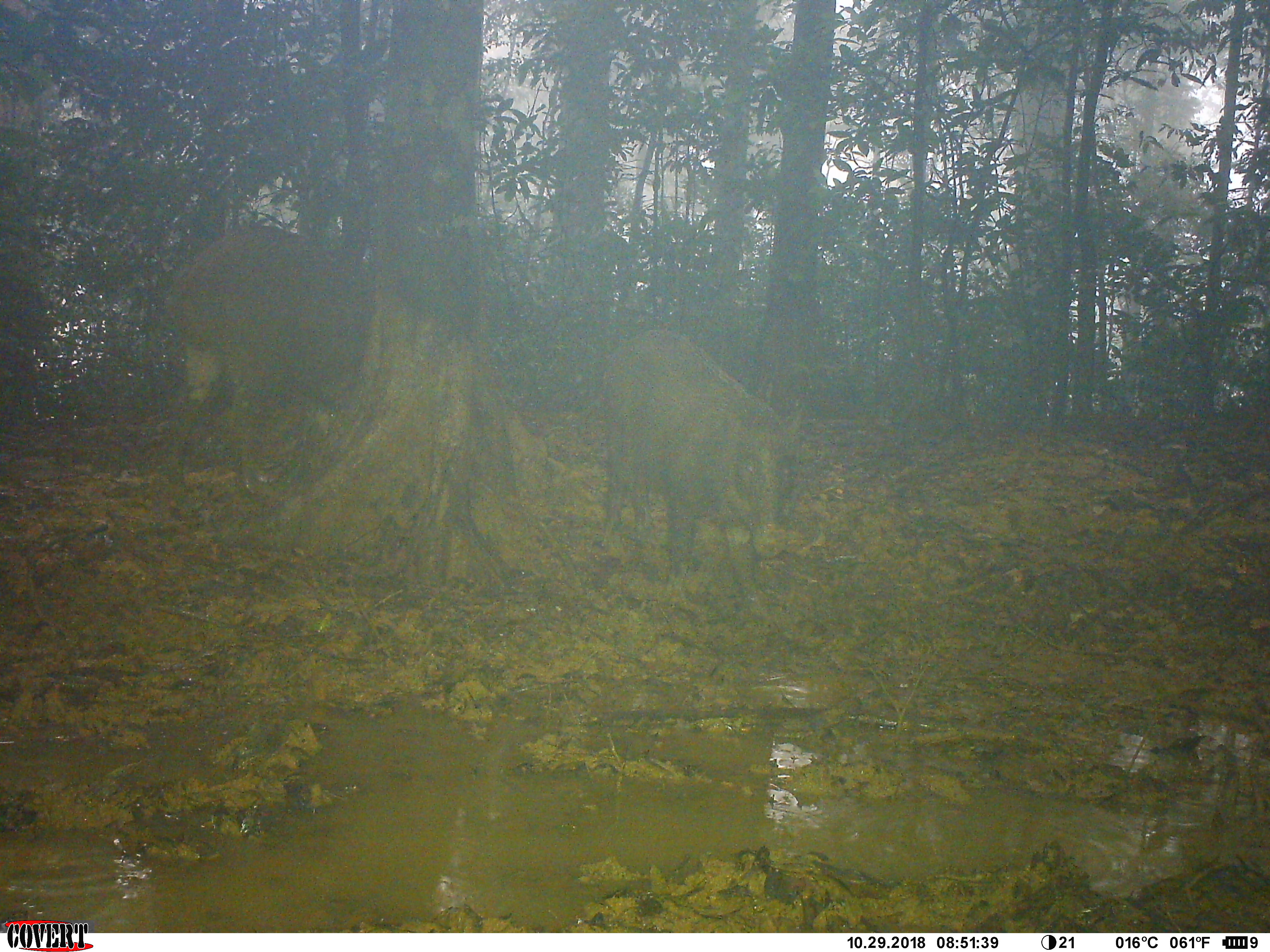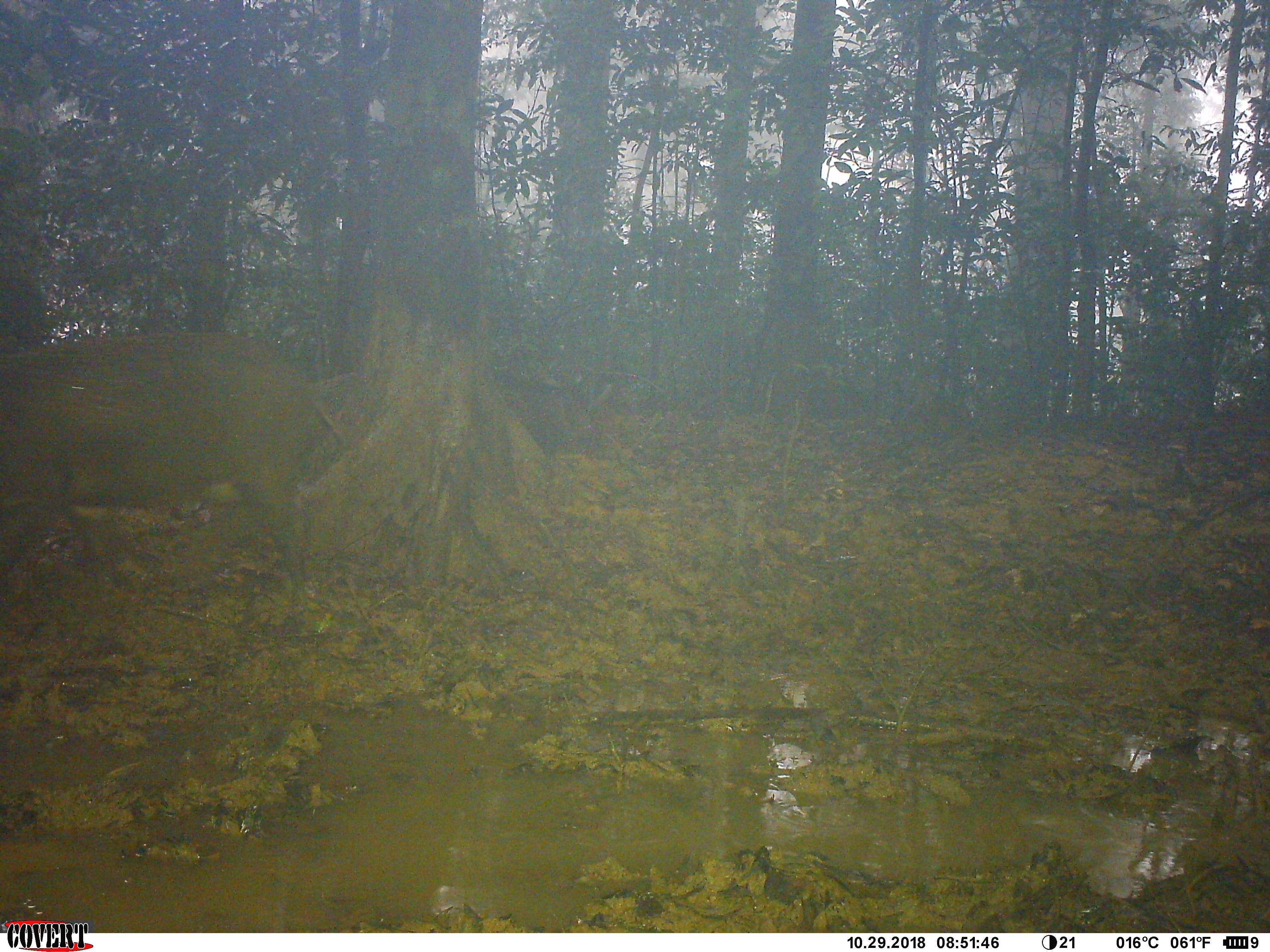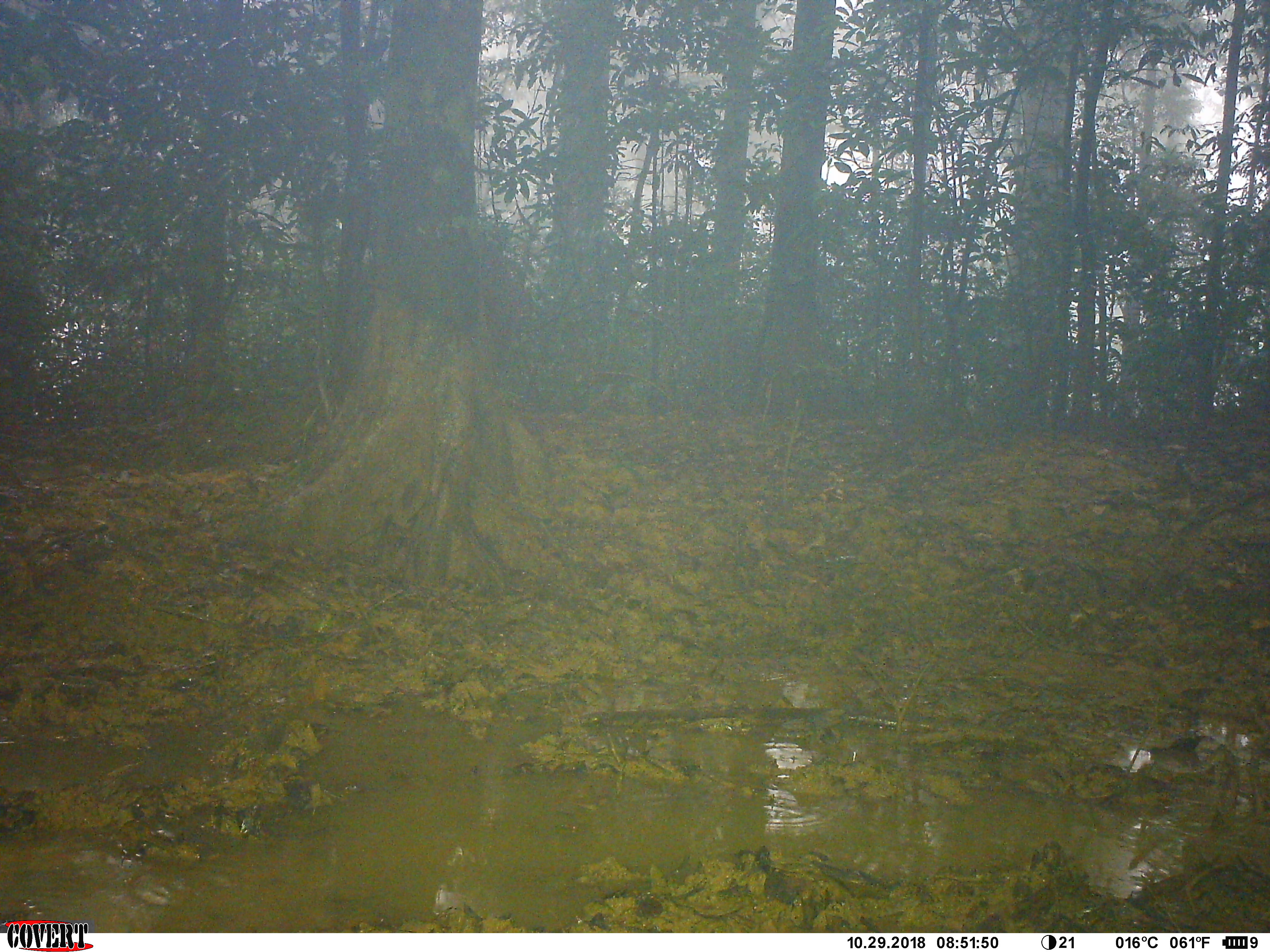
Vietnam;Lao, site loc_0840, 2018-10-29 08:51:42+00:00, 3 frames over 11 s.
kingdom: Animalia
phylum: Chordata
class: Mammalia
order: Artiodactyla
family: Suidae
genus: Sus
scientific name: Sus scrofa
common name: eurasian wild pig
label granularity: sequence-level